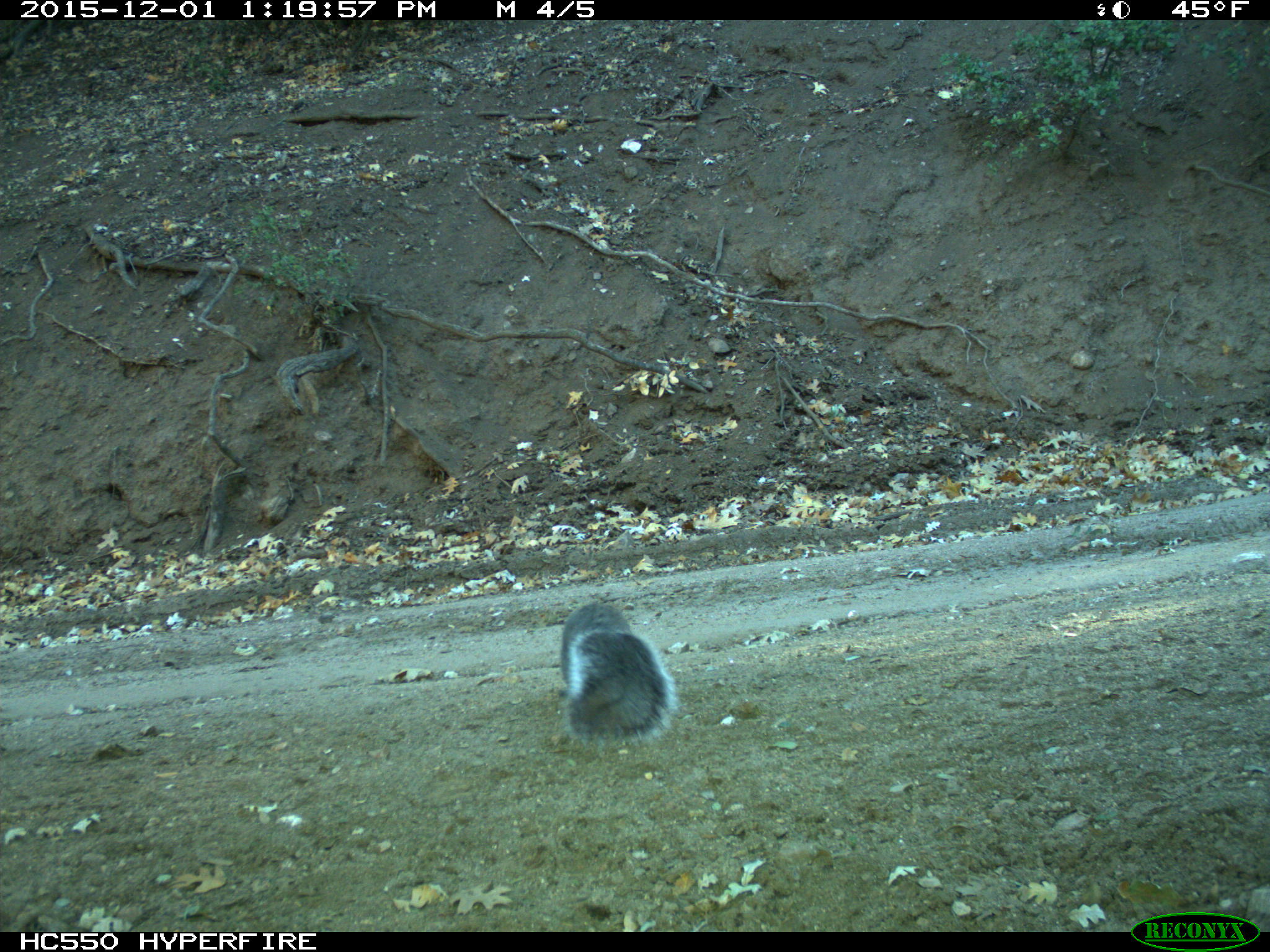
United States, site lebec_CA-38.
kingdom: Animalia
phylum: Chordata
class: Mammalia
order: Rodentia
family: Sciuridae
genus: Sciurus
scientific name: Sciurus carolinensis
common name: eastern gray squirrel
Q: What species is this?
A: Sciurus carolinensis (eastern gray squirrel).